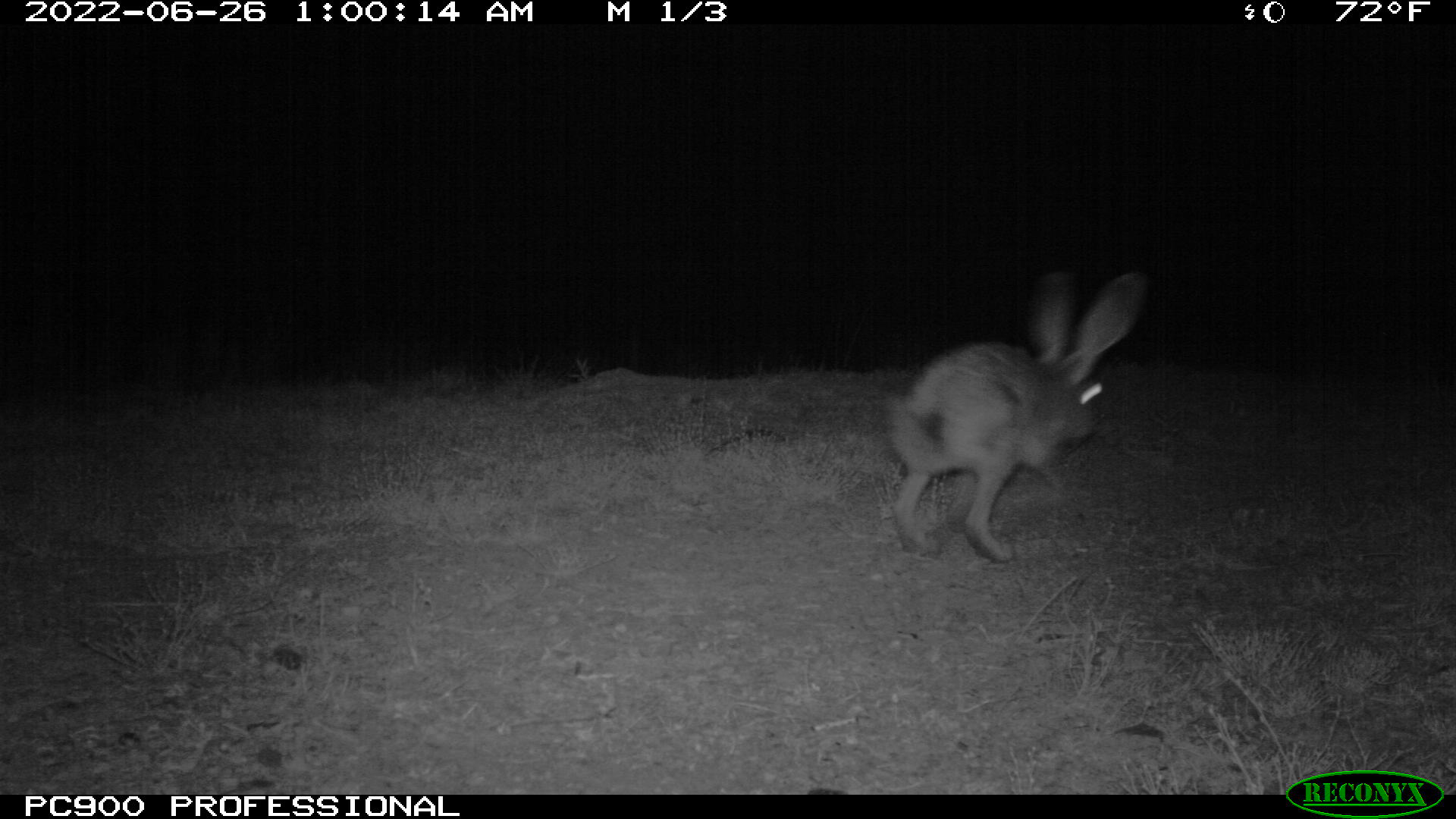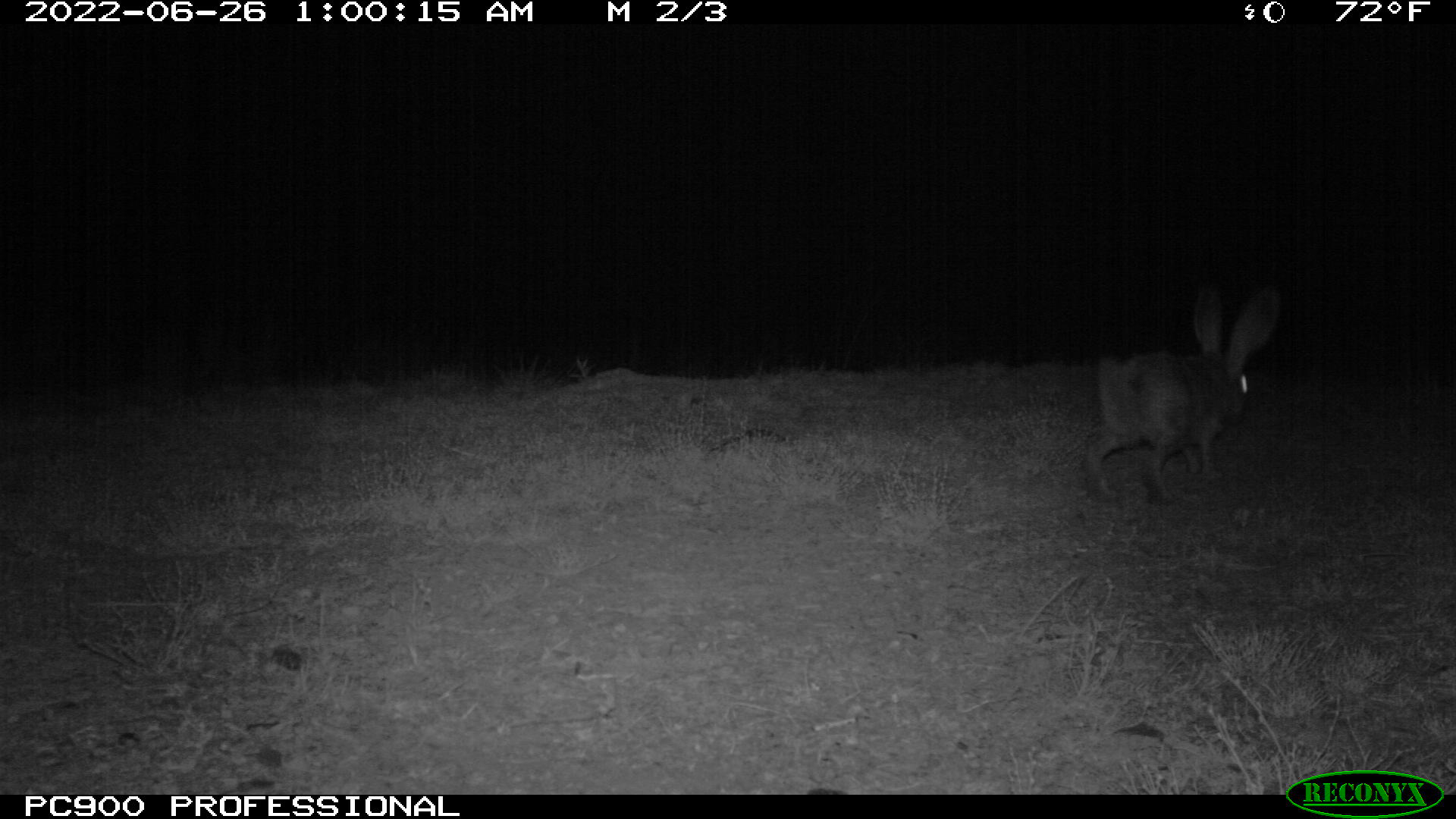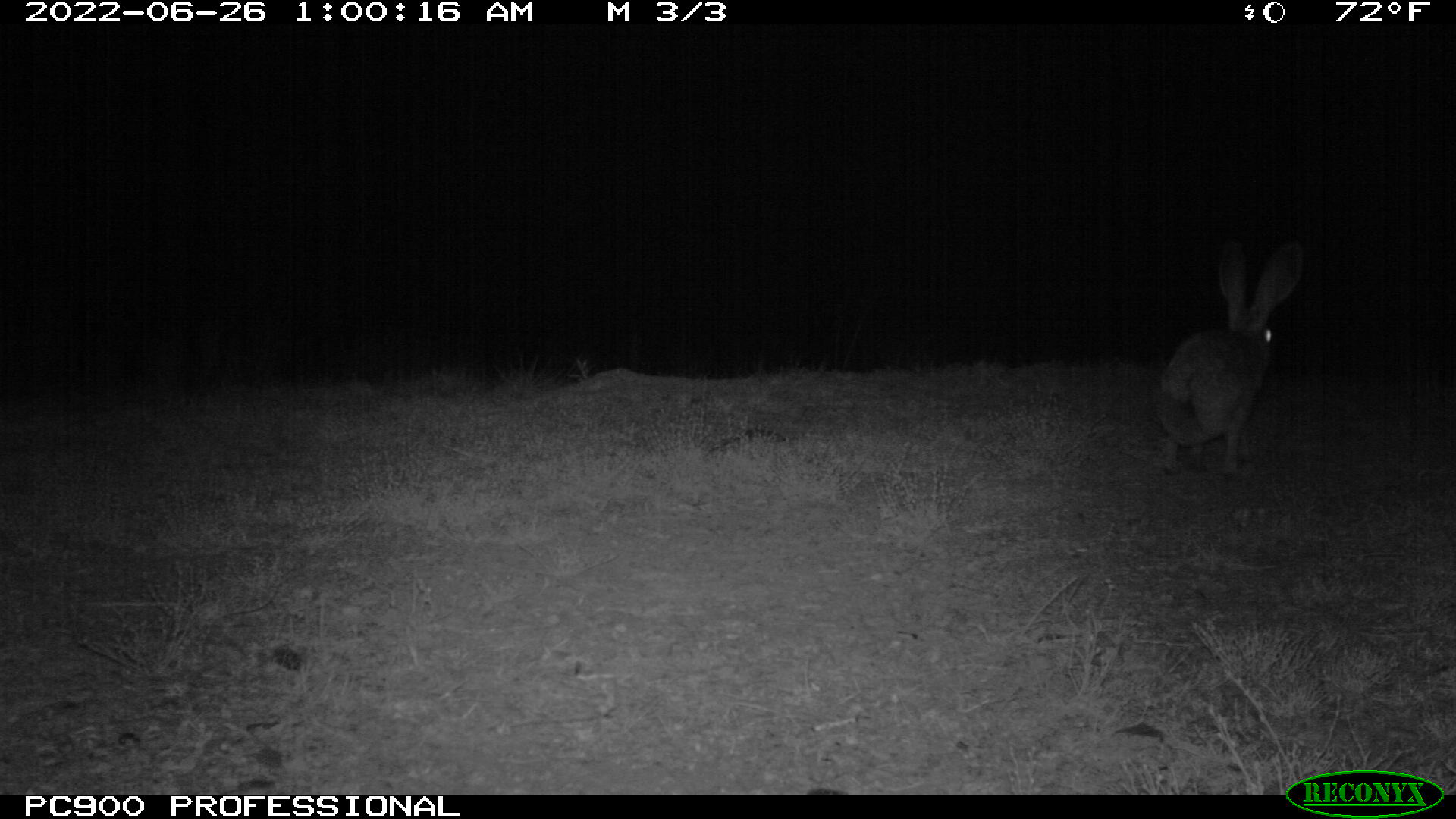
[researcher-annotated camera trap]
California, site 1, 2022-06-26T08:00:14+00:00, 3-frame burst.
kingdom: Animalia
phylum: Chordata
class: Mammalia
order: Lagomorpha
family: Leporidae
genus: Lepus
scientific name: Lepus californicus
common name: black-tailed jackrabbit